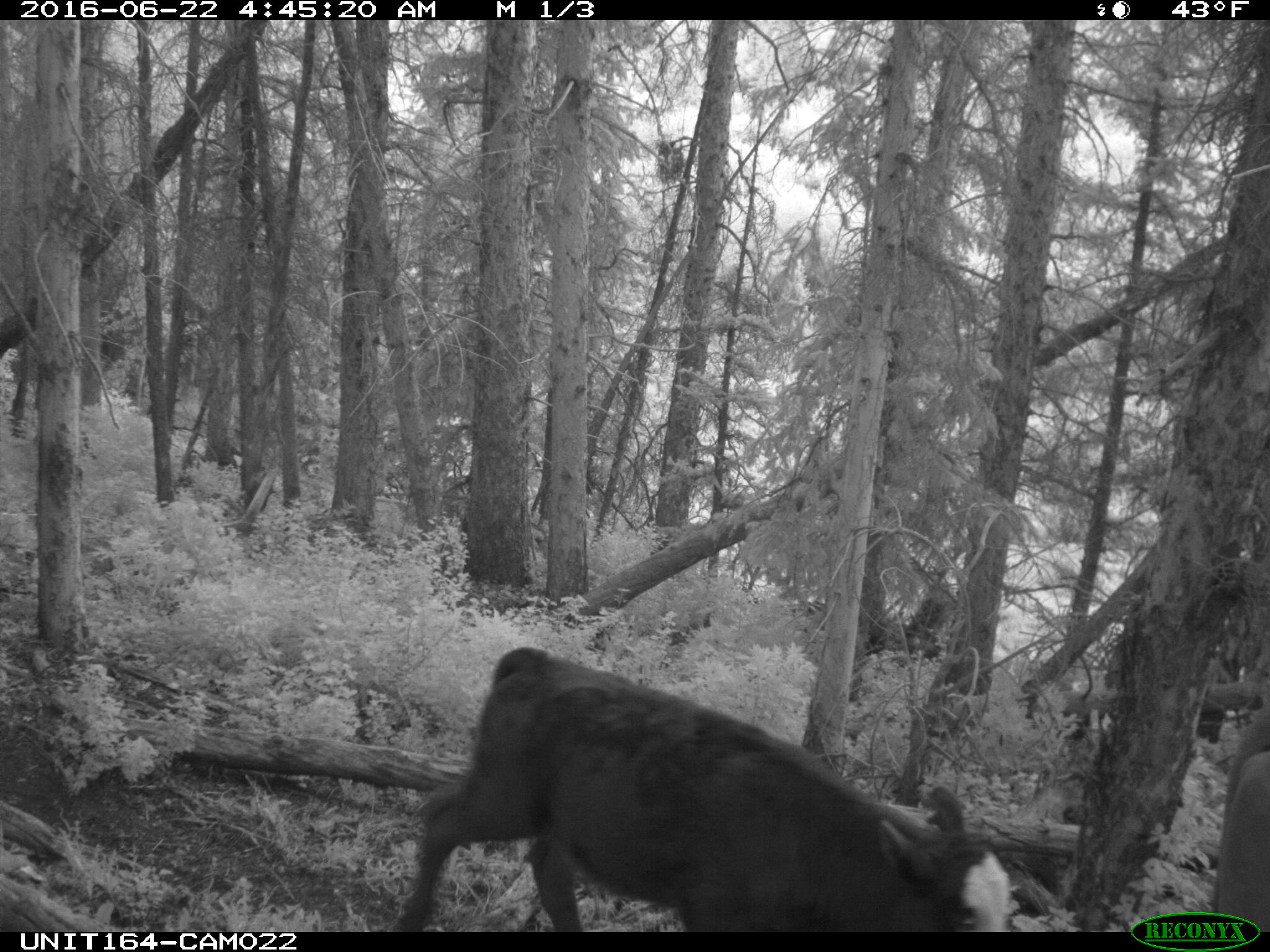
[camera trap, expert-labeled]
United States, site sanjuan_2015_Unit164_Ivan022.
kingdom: Animalia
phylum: Chordata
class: Mammalia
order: Artiodactyla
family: Bovidae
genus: Bos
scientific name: Bos taurus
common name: domestic cow